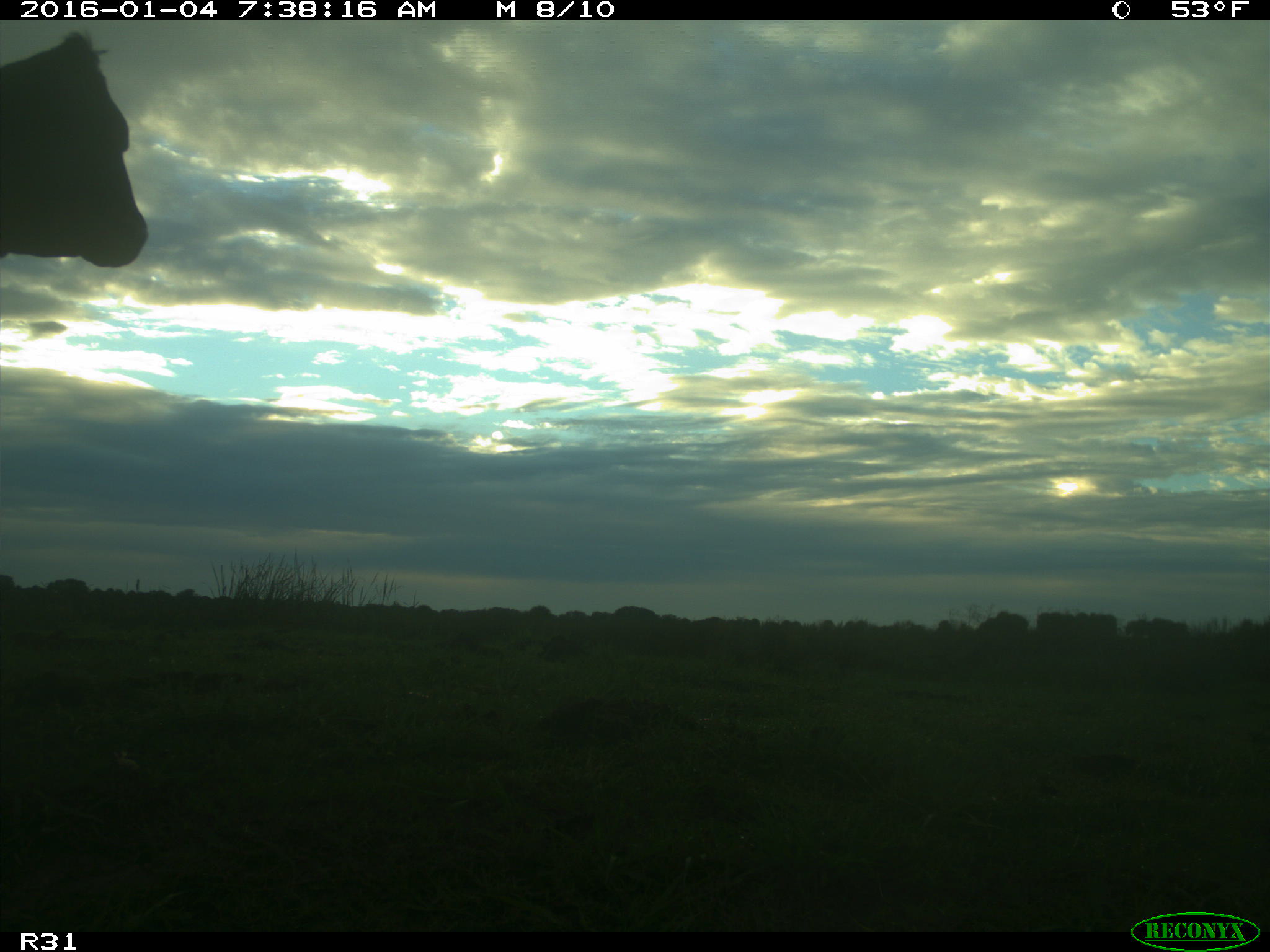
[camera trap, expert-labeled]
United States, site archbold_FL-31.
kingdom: Animalia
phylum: Chordata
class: Mammalia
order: Artiodactyla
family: Bovidae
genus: Bos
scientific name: Bos taurus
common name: domestic cow